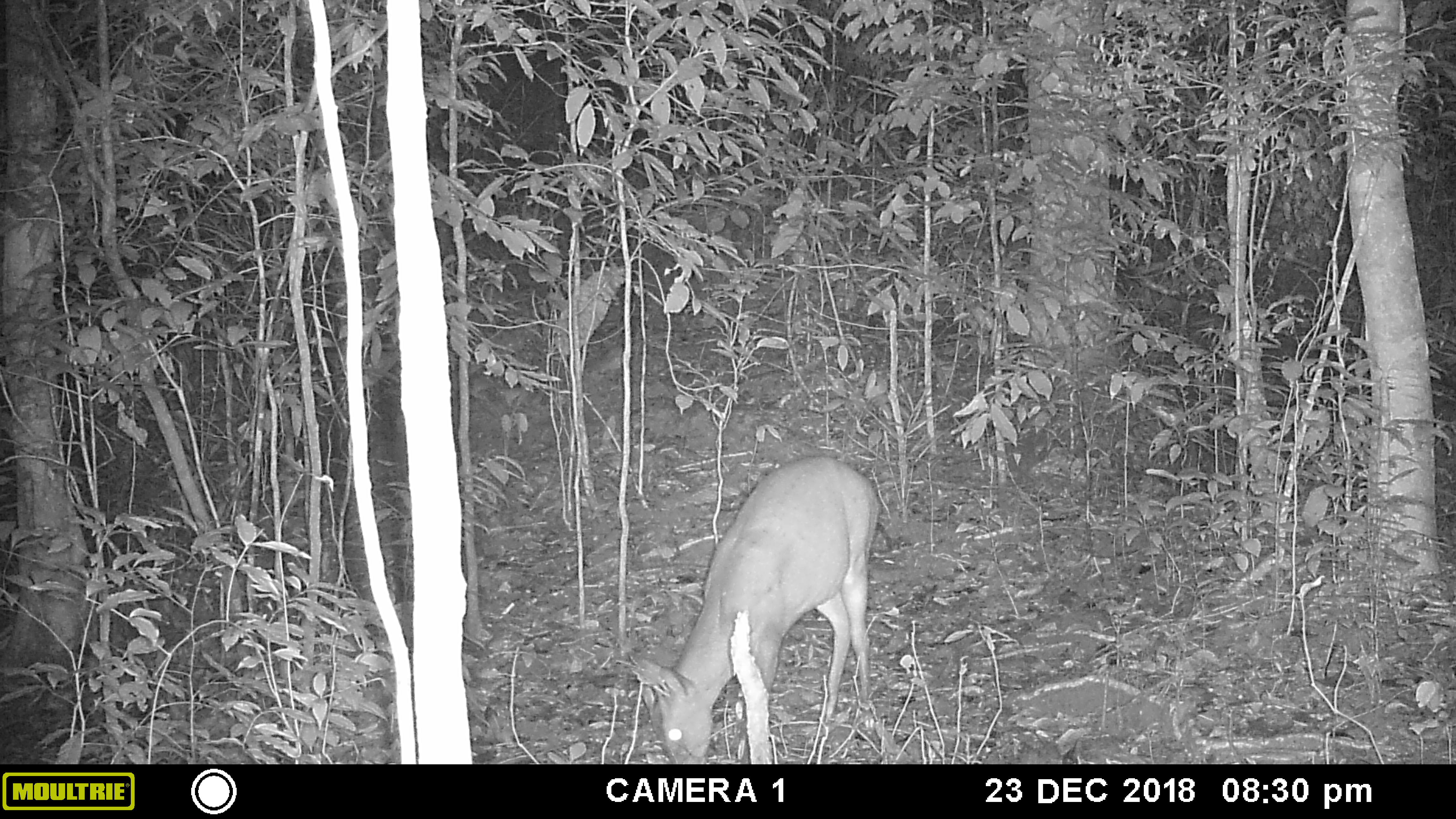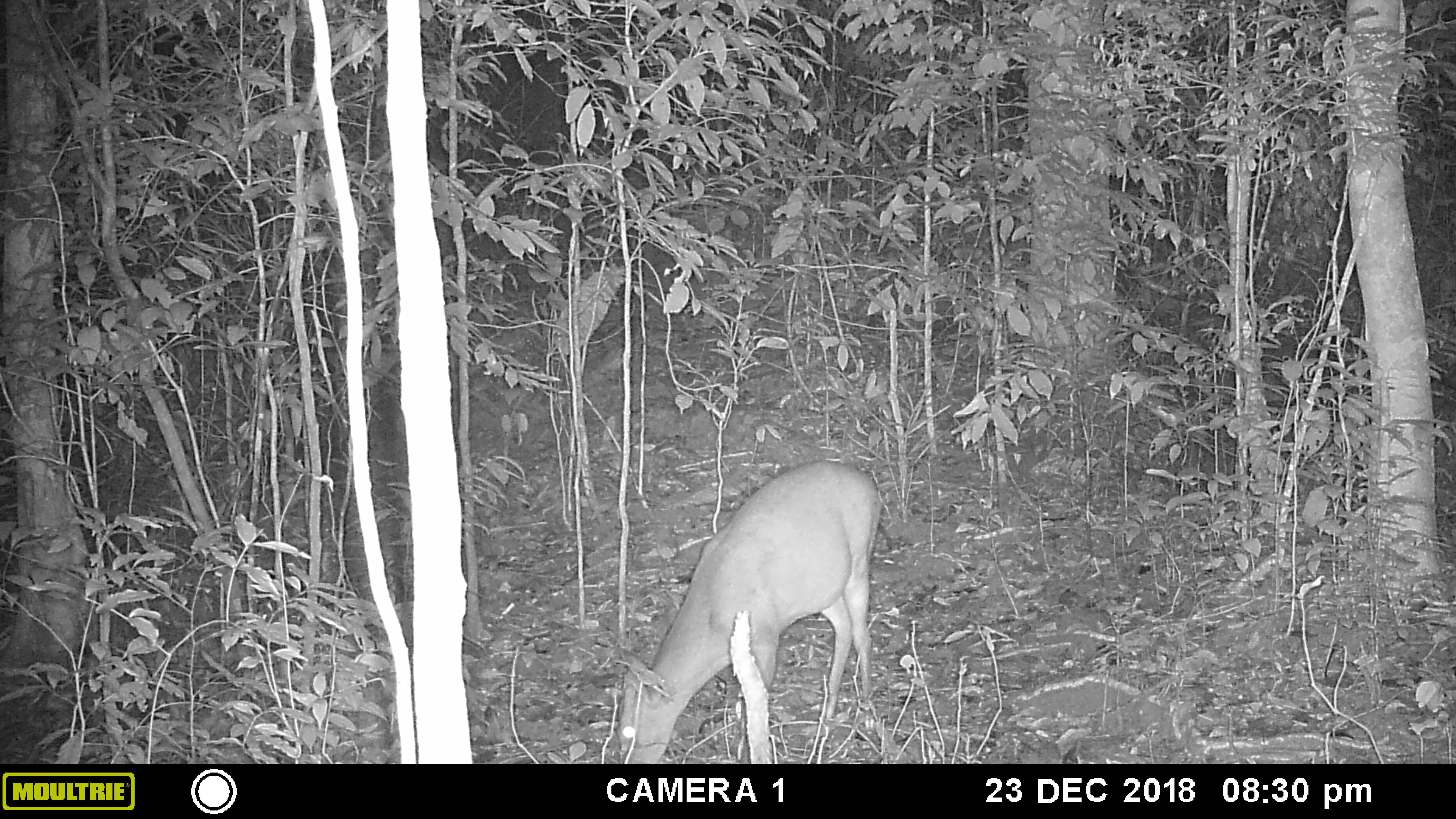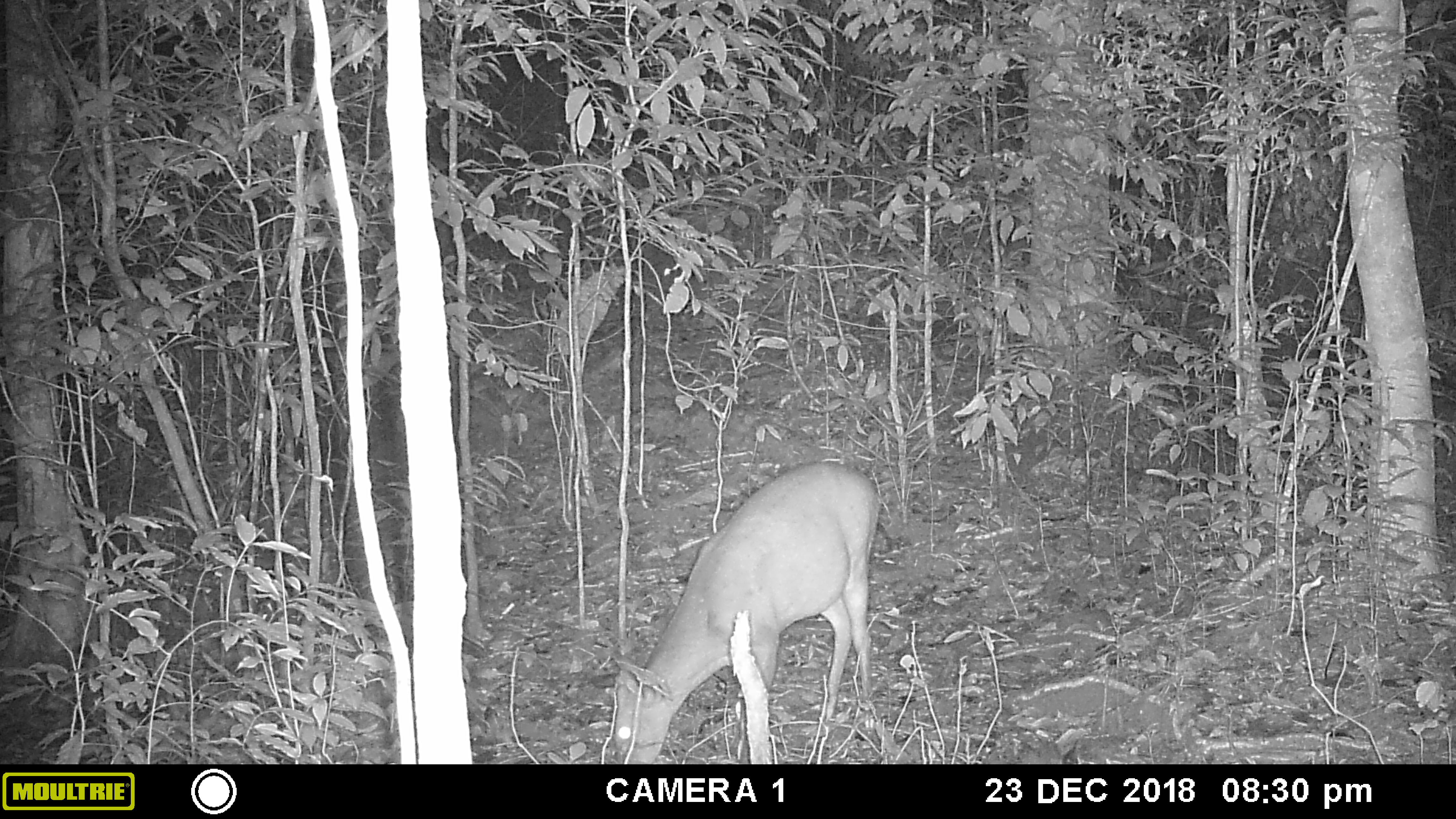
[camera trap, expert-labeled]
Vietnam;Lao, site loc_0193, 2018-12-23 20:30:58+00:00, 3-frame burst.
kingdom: Animalia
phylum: Chordata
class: Mammalia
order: Artiodactyla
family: Cervidae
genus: Muntiacus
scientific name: Muntiacus vuquangensis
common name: large-antlered muntjac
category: large antlered muntjac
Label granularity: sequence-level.